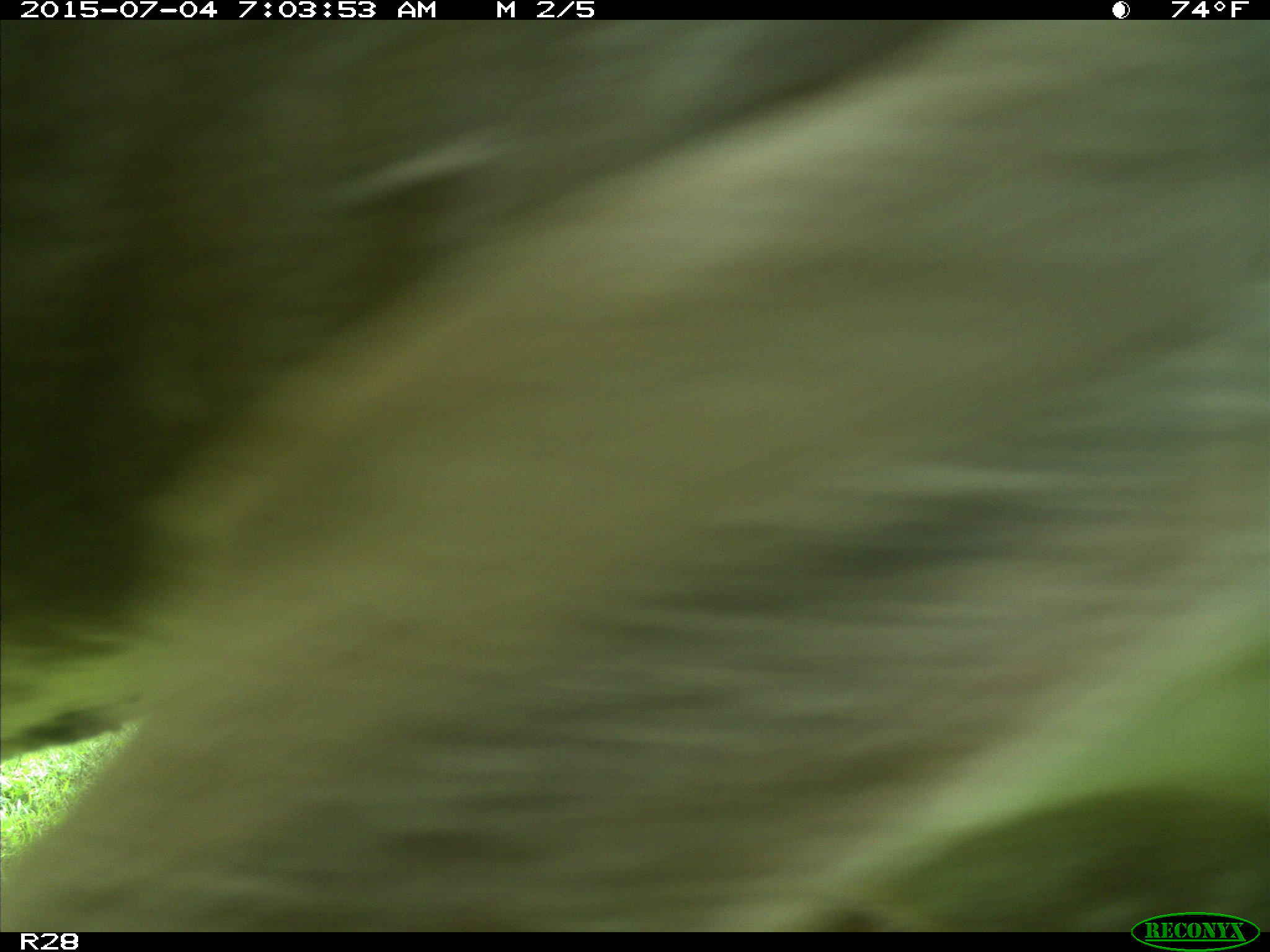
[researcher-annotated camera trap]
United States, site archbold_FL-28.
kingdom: Animalia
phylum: Chordata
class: Mammalia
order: Artiodactyla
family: Bovidae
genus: Bos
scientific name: Bos taurus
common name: domestic cow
Bos taurus (domestic cow).